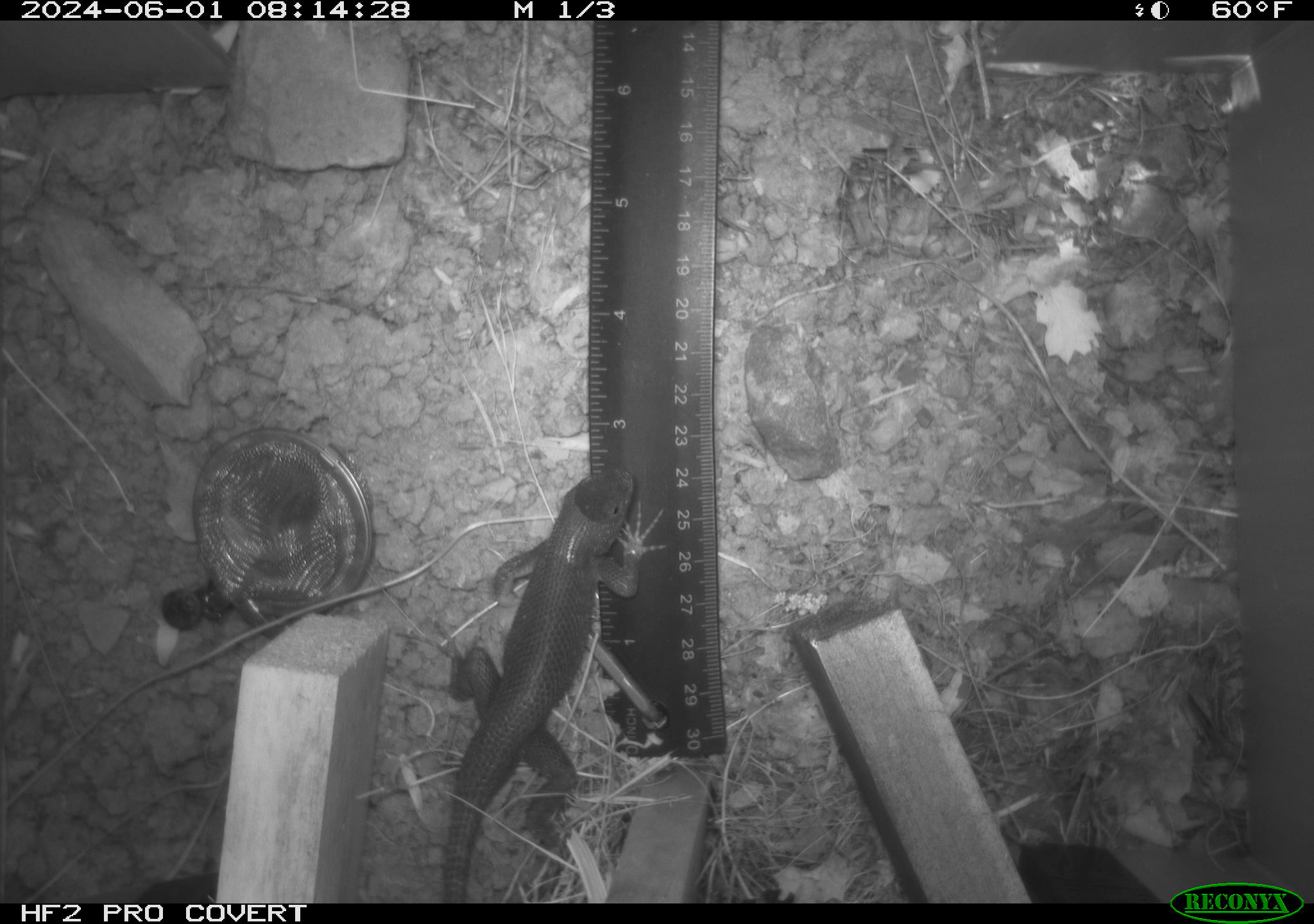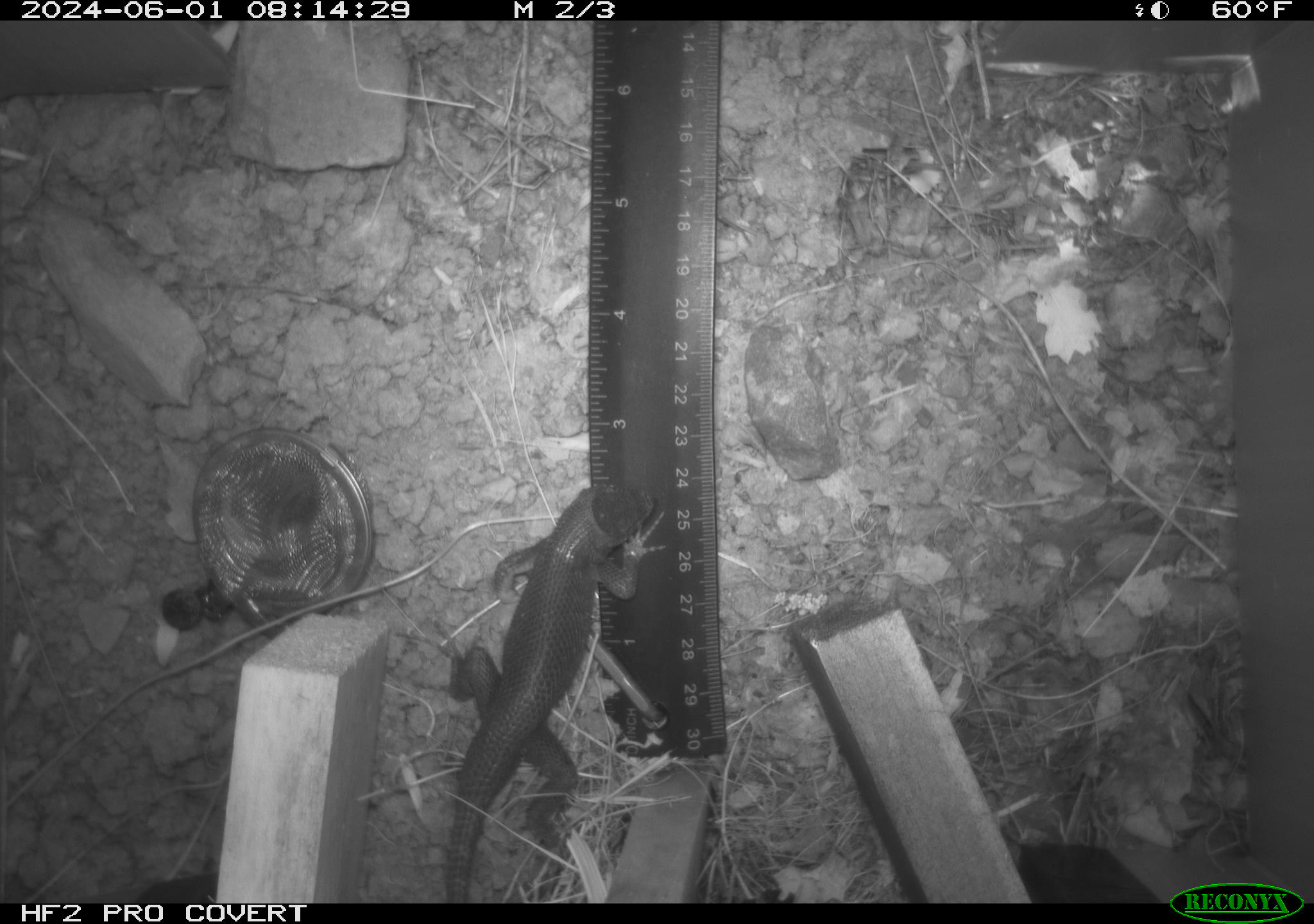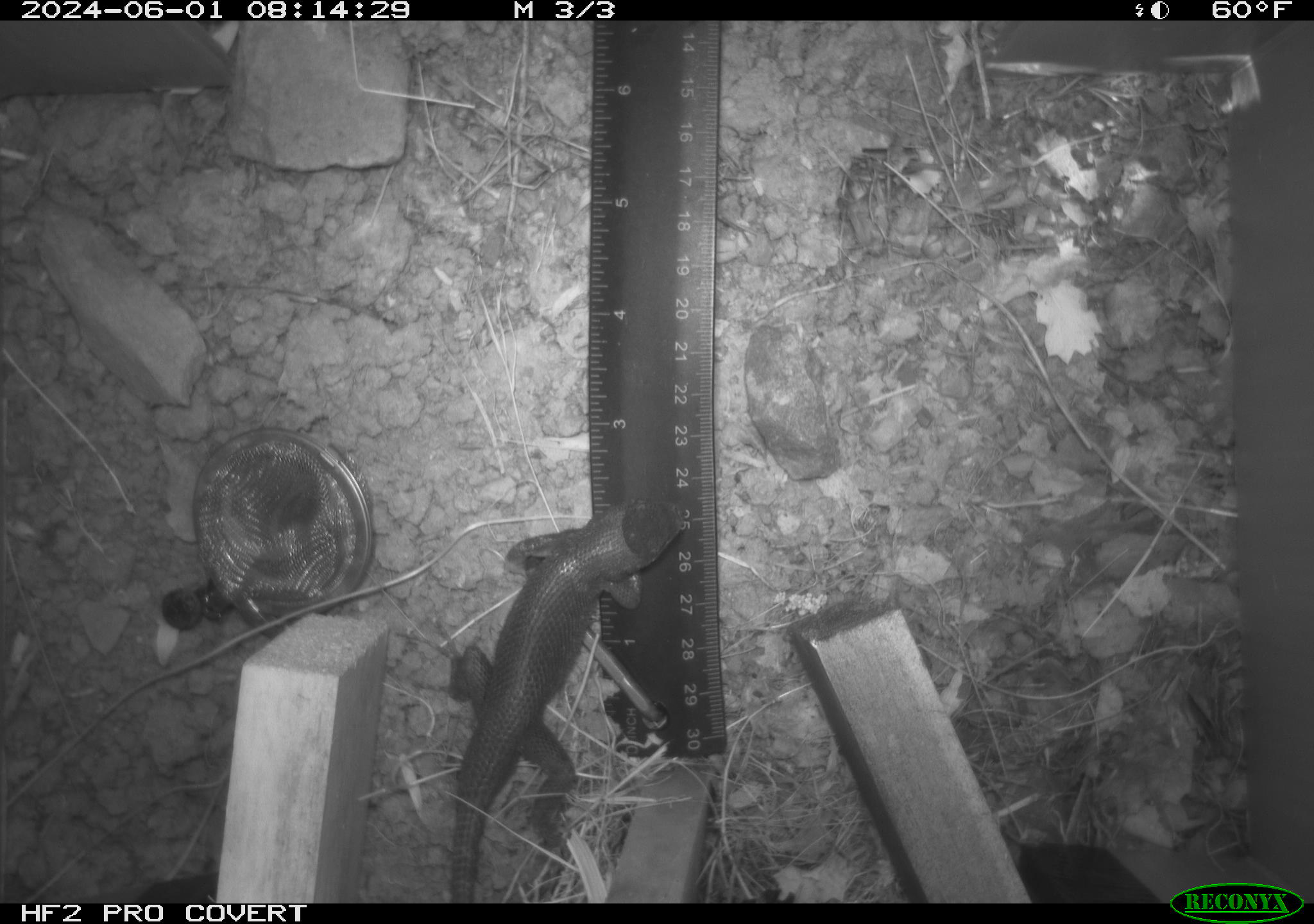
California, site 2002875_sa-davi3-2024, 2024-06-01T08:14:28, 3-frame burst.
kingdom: Animalia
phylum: Chordata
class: Reptilia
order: Squamata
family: Phrynosomatidae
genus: Sceloporus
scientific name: Sceloporus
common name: spiny lizards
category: sceloporus species